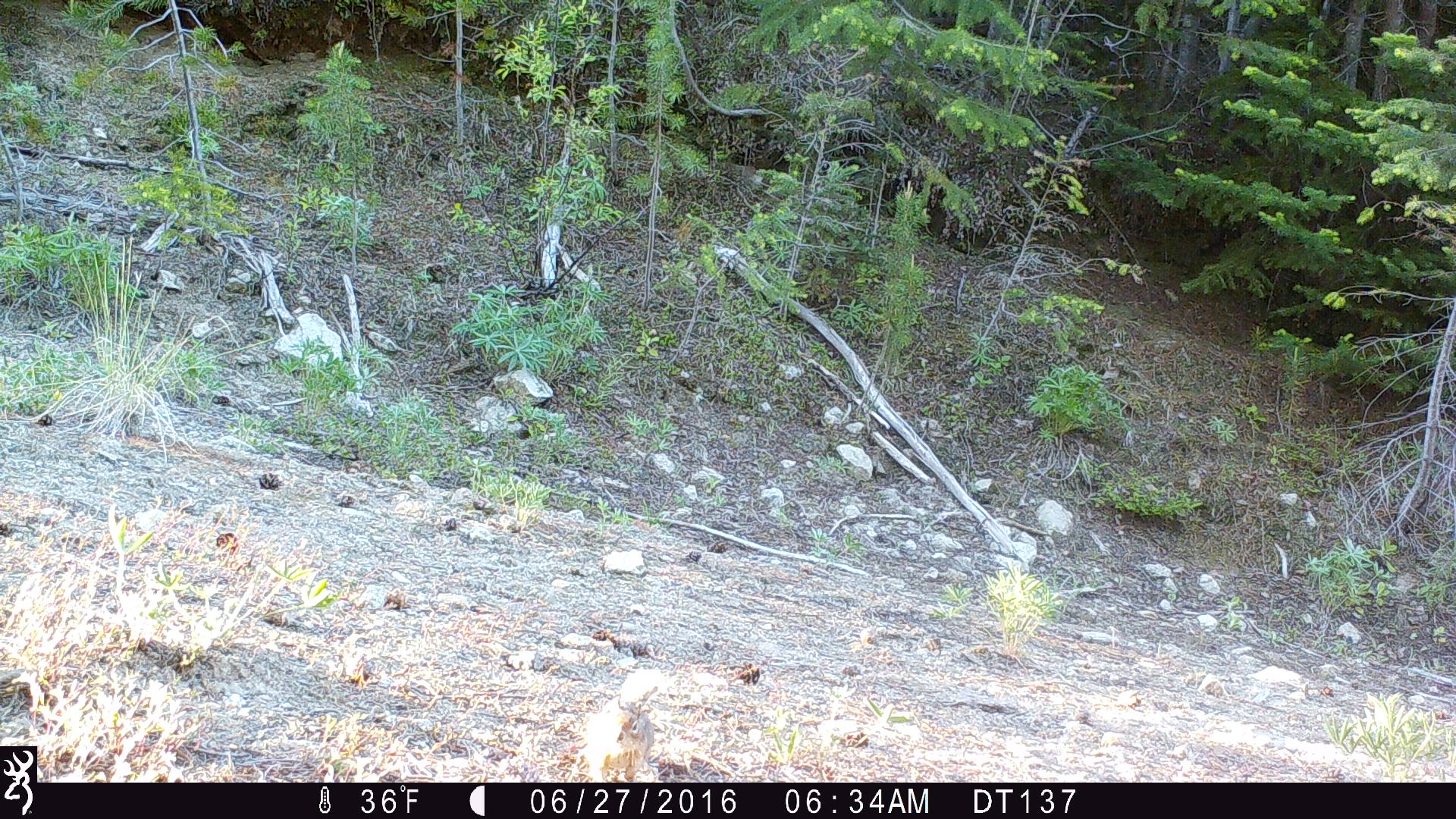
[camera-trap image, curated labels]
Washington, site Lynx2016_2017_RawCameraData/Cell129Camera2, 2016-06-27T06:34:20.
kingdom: Animalia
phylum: Chordata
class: Mammalia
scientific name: Mammalia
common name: small mammal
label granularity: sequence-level